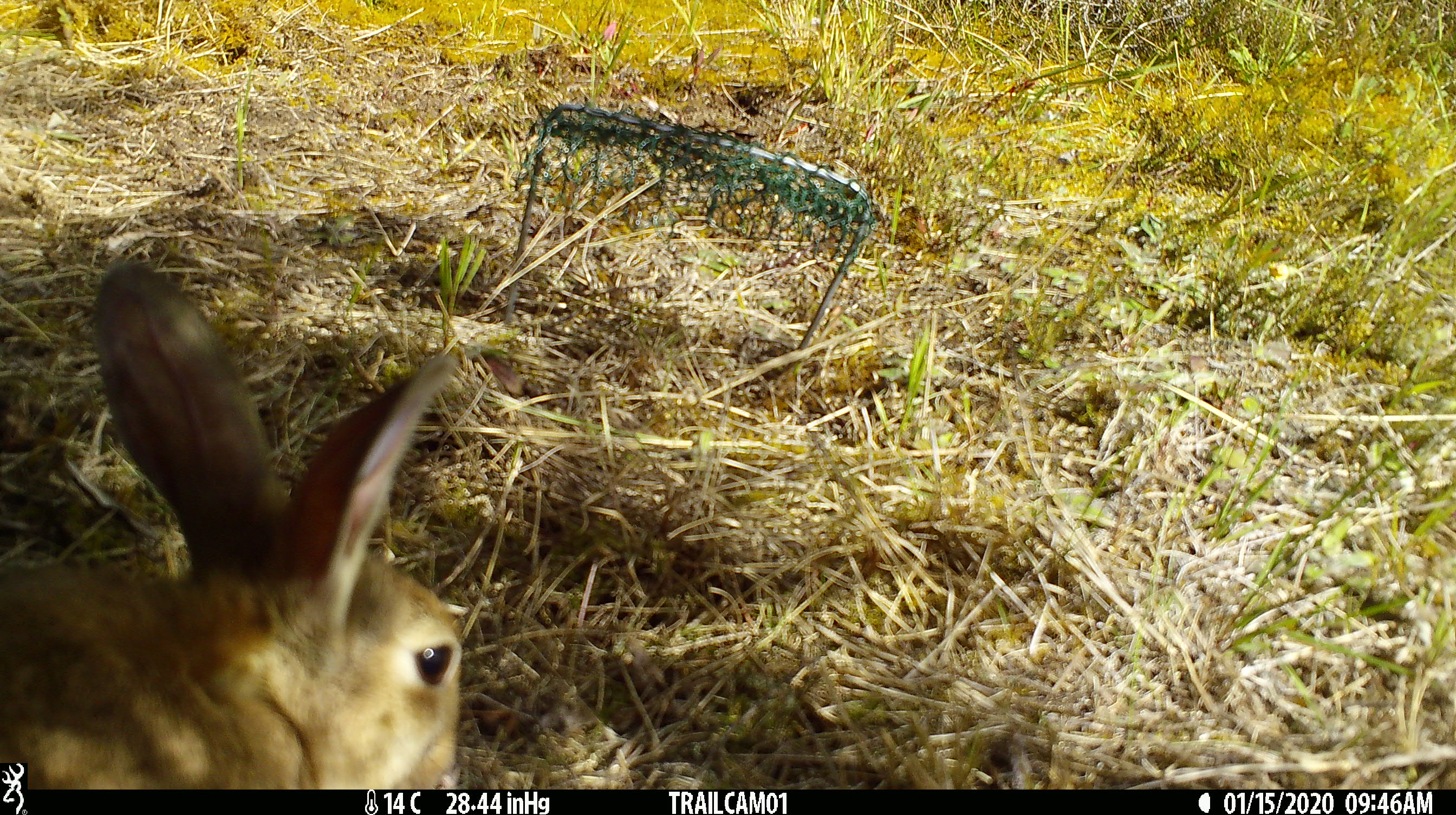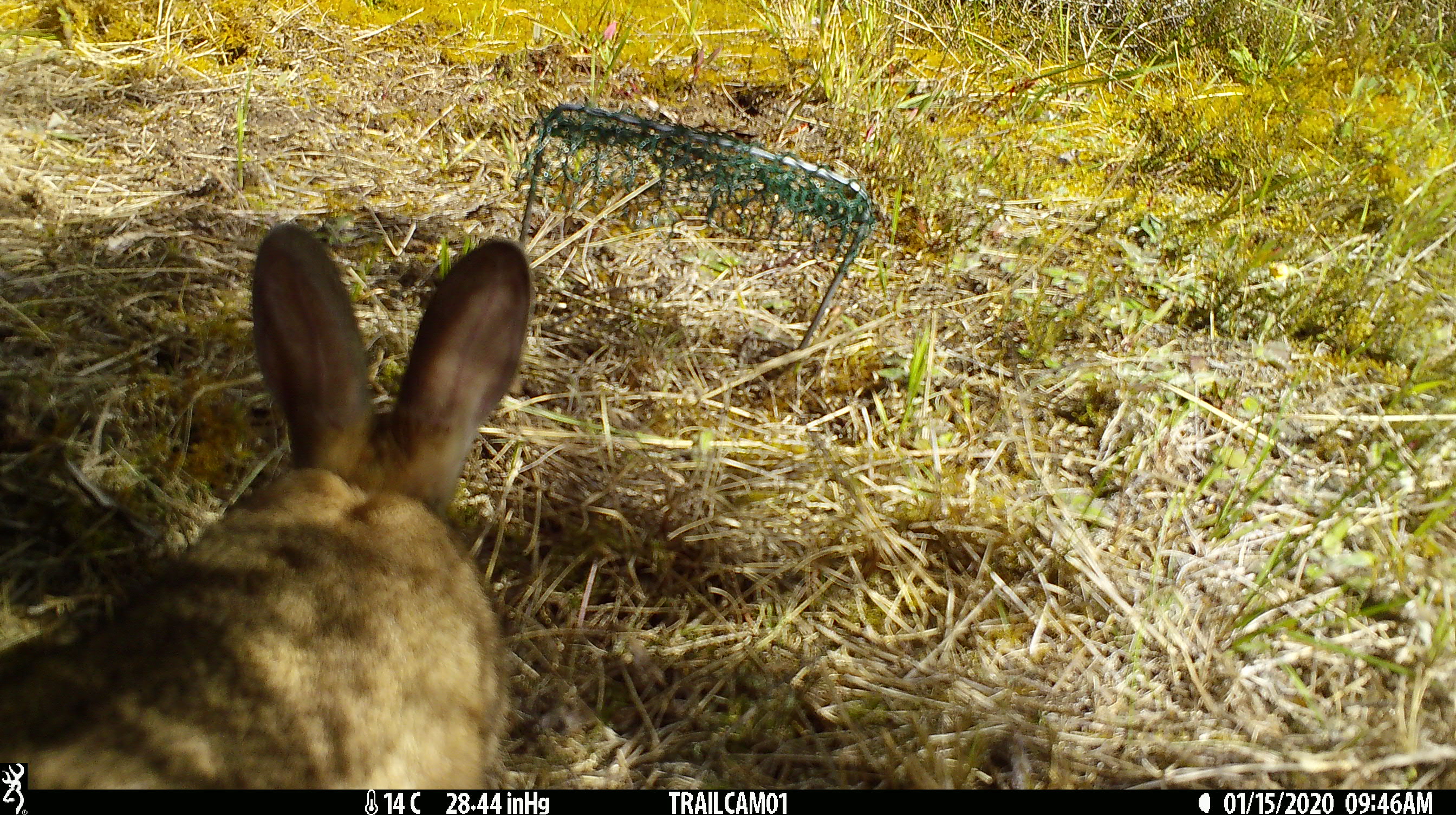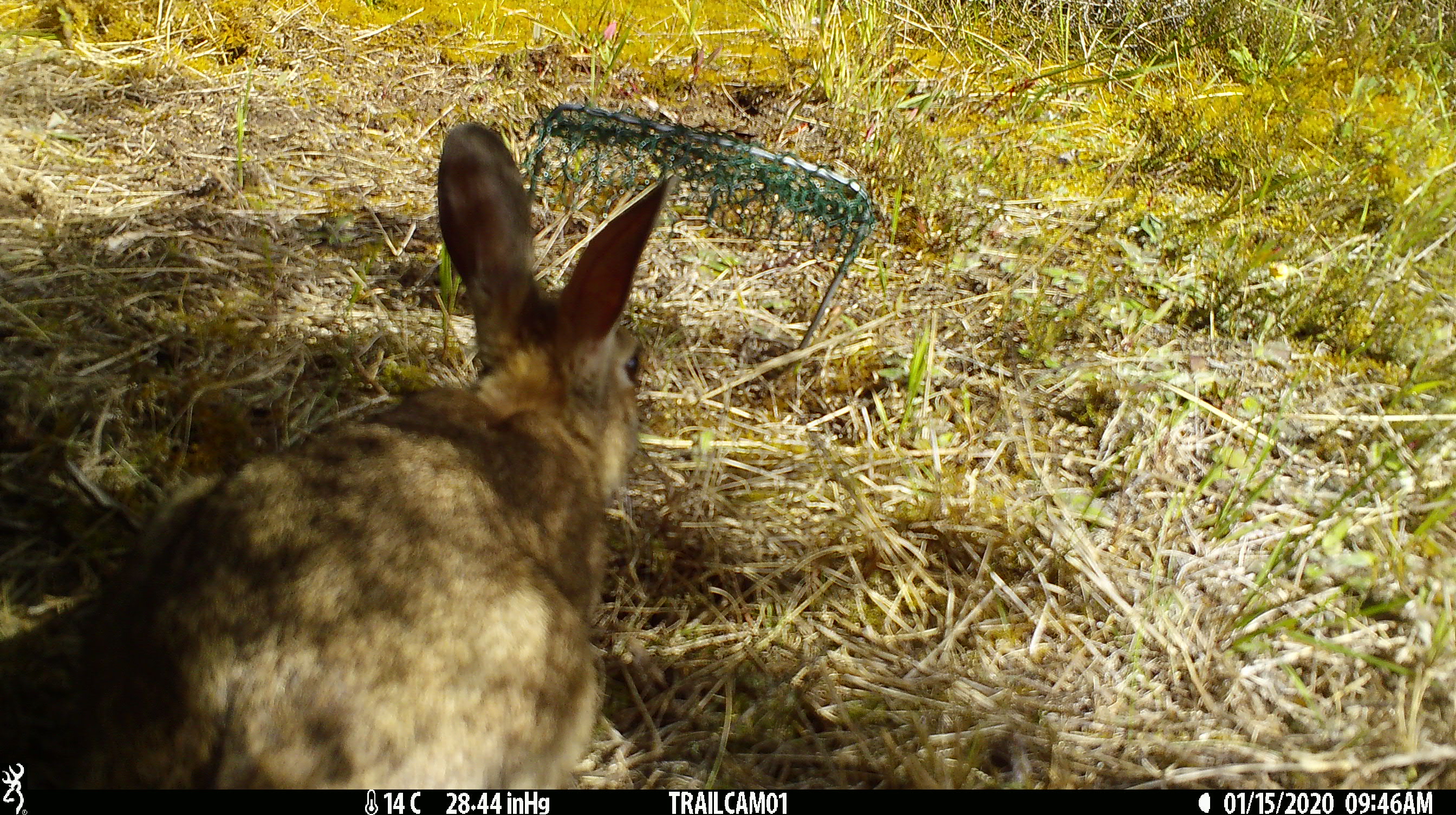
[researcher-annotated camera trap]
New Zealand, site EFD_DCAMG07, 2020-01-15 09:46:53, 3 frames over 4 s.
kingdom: Animalia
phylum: Chordata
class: Mammalia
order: Lagomorpha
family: Leporidae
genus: Oryctolagus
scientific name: Oryctolagus cuniculus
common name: european rabbit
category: rabbit